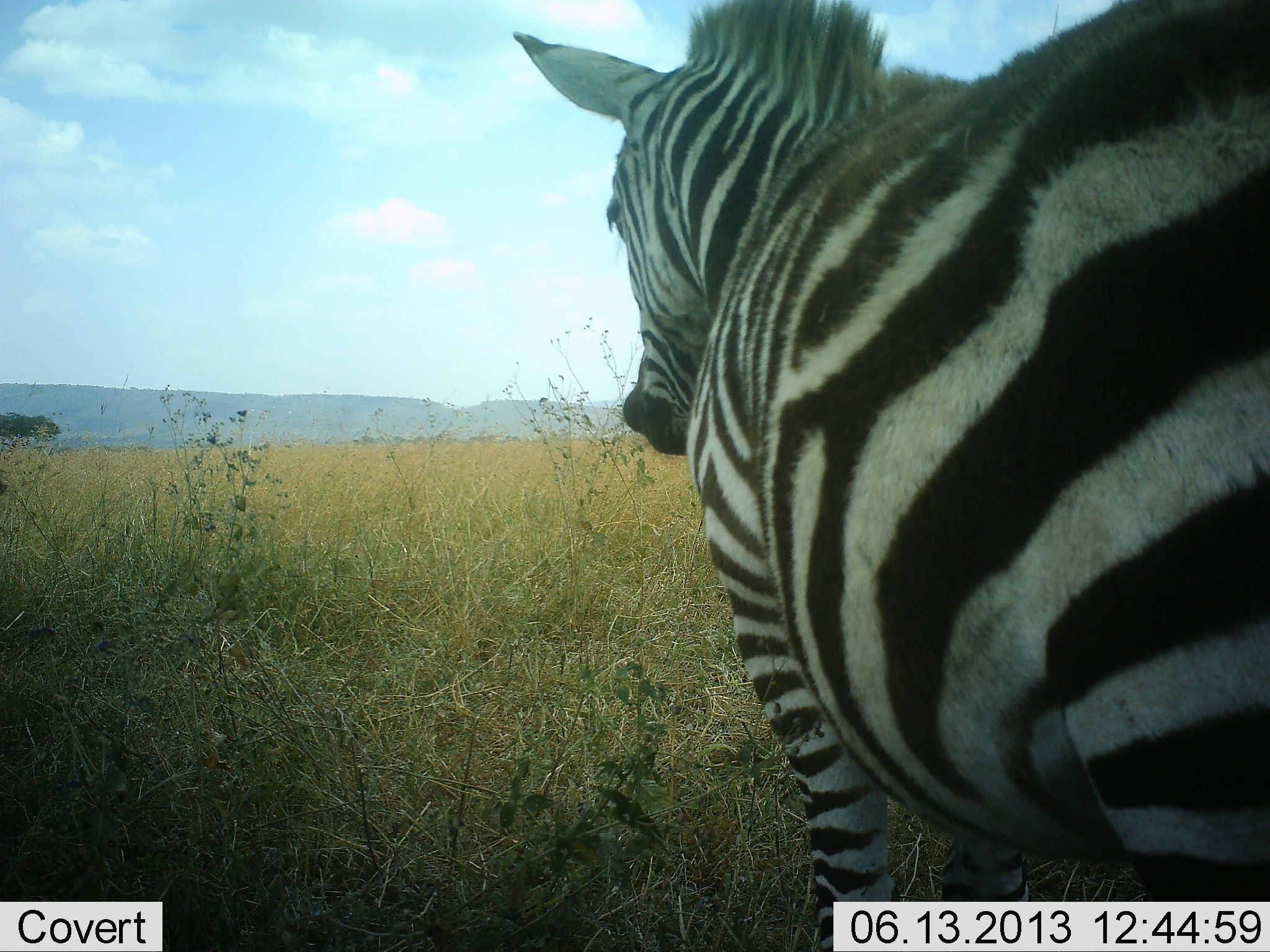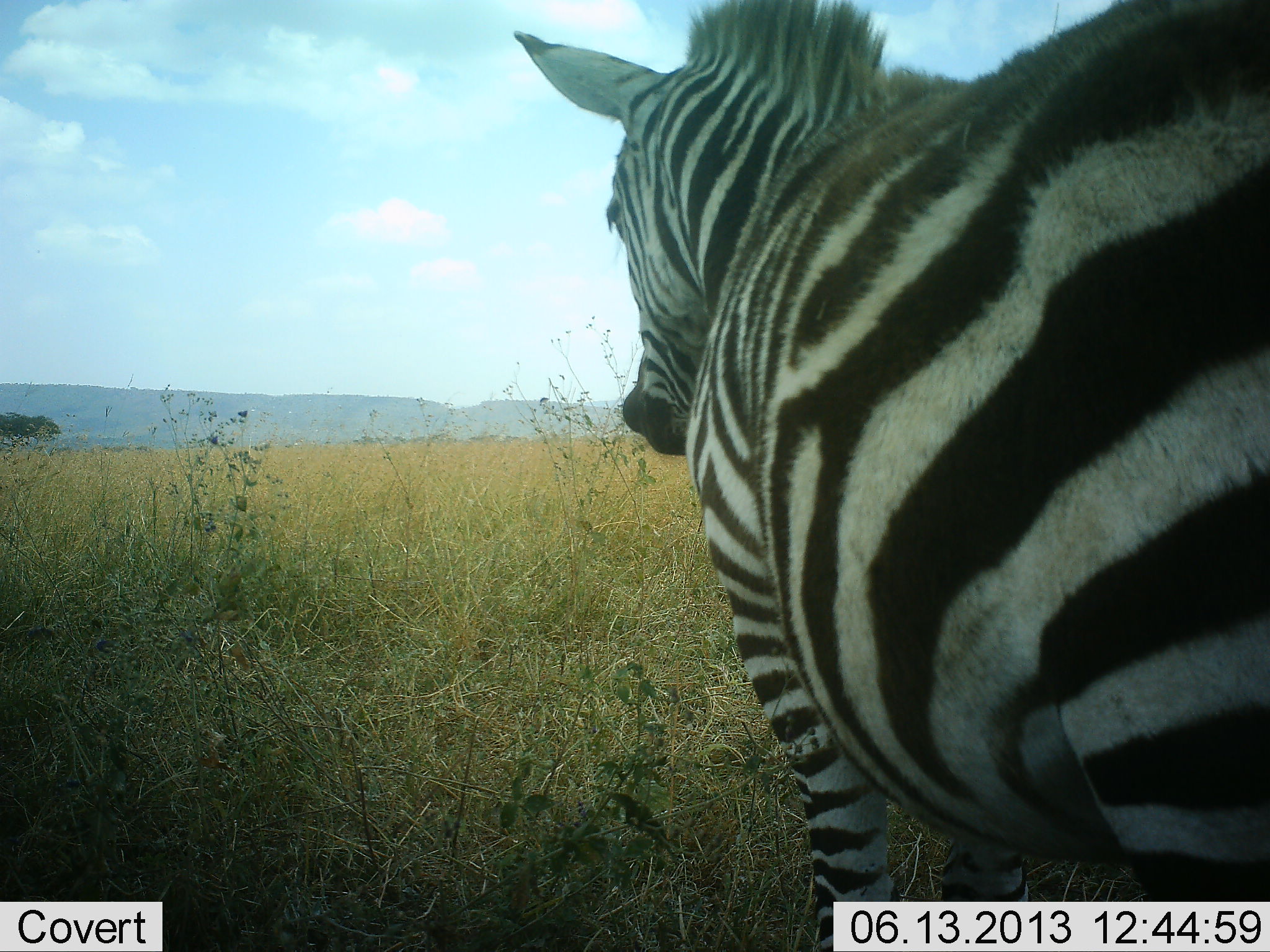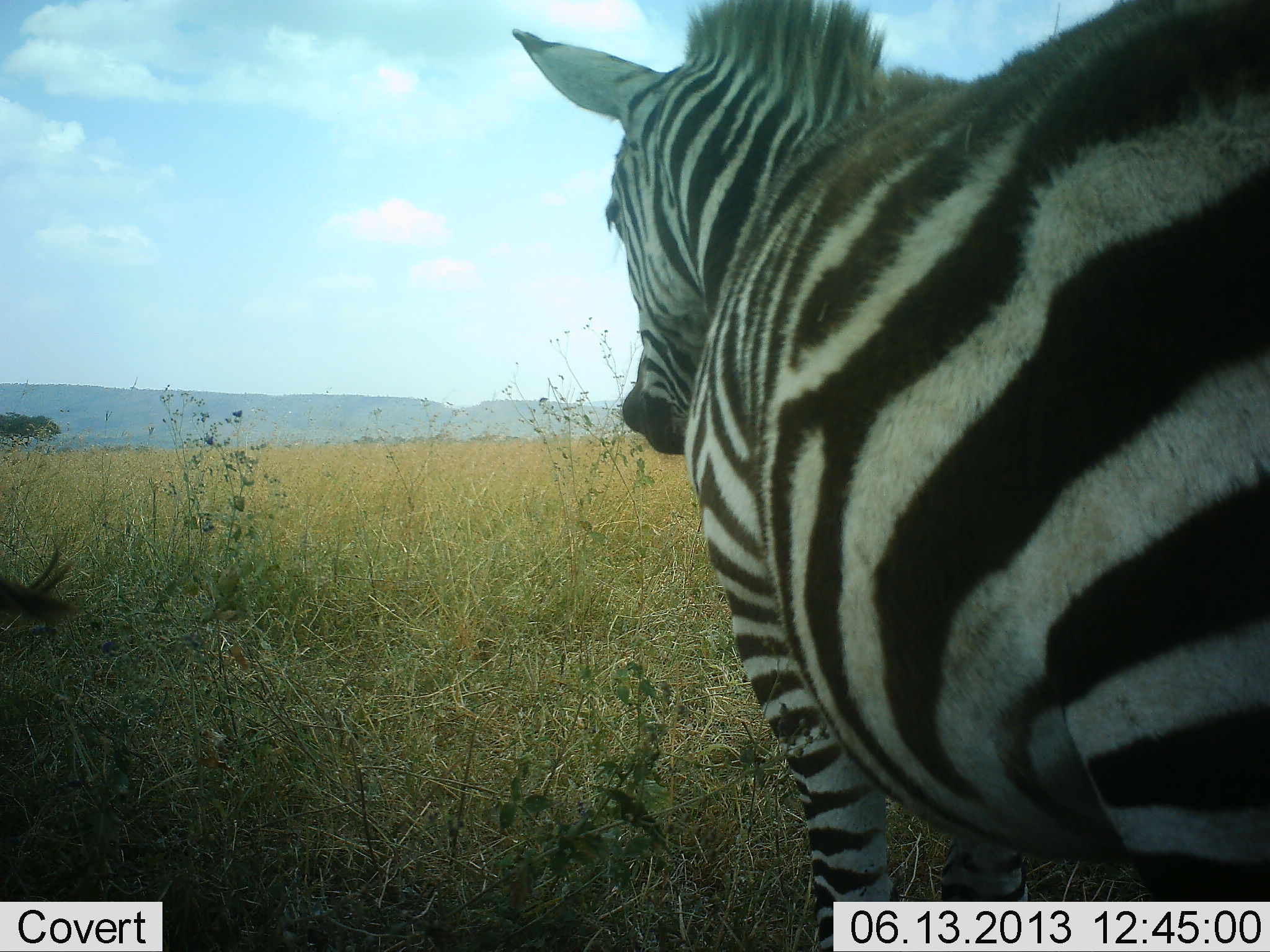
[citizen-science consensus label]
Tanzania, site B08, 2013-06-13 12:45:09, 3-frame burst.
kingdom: Animalia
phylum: Chordata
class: Mammalia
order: Perissodactyla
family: Equidae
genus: Equus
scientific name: Equus quagga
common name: plains zebra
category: zebra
Zebra (plains zebra) (Equus quagga), count 1. Behavior (volunteer vote fractions): standing 100%, resting 0%, moving 0%, interacting 0%. Young present (vote fraction): 0%. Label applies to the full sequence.